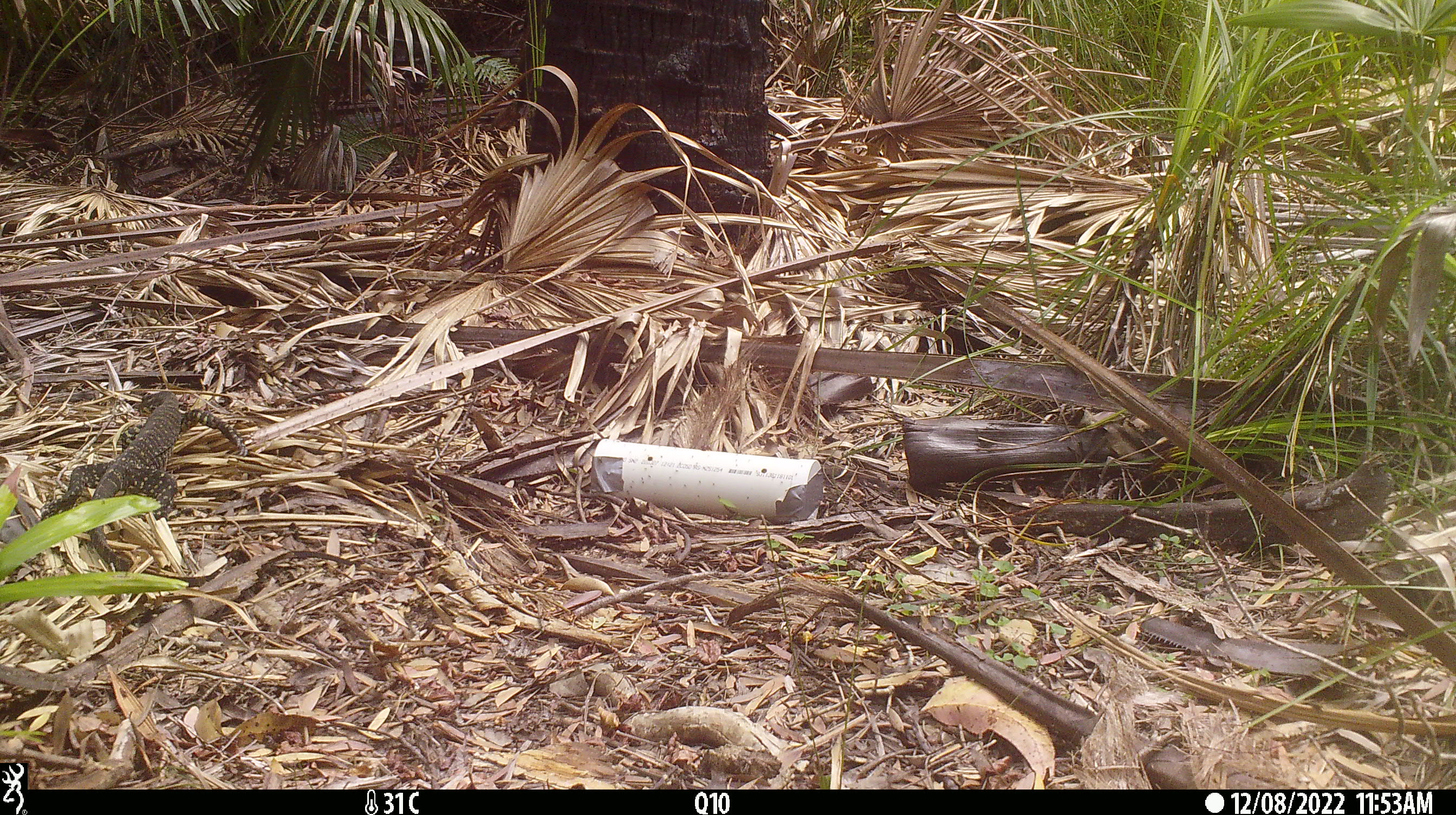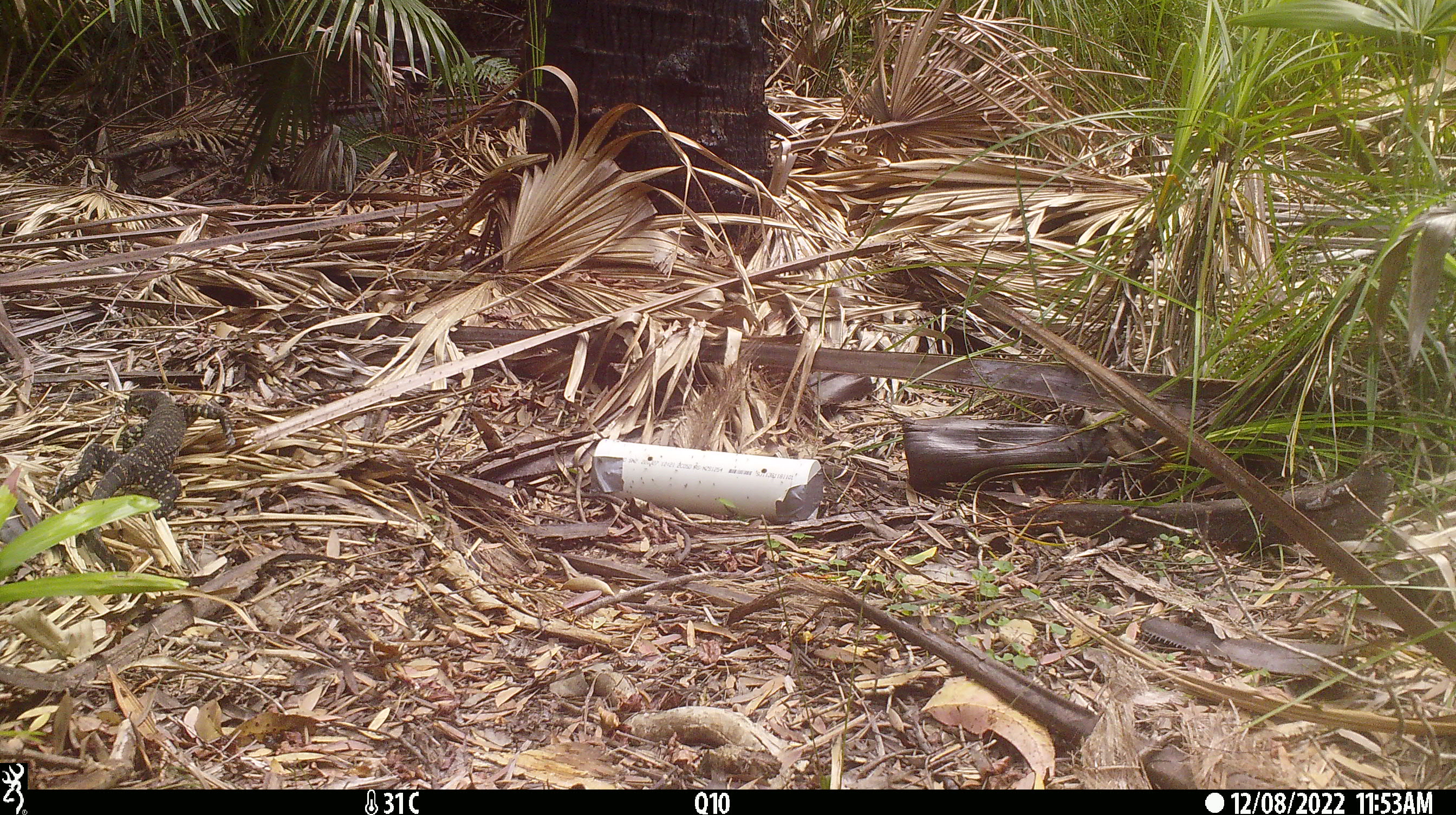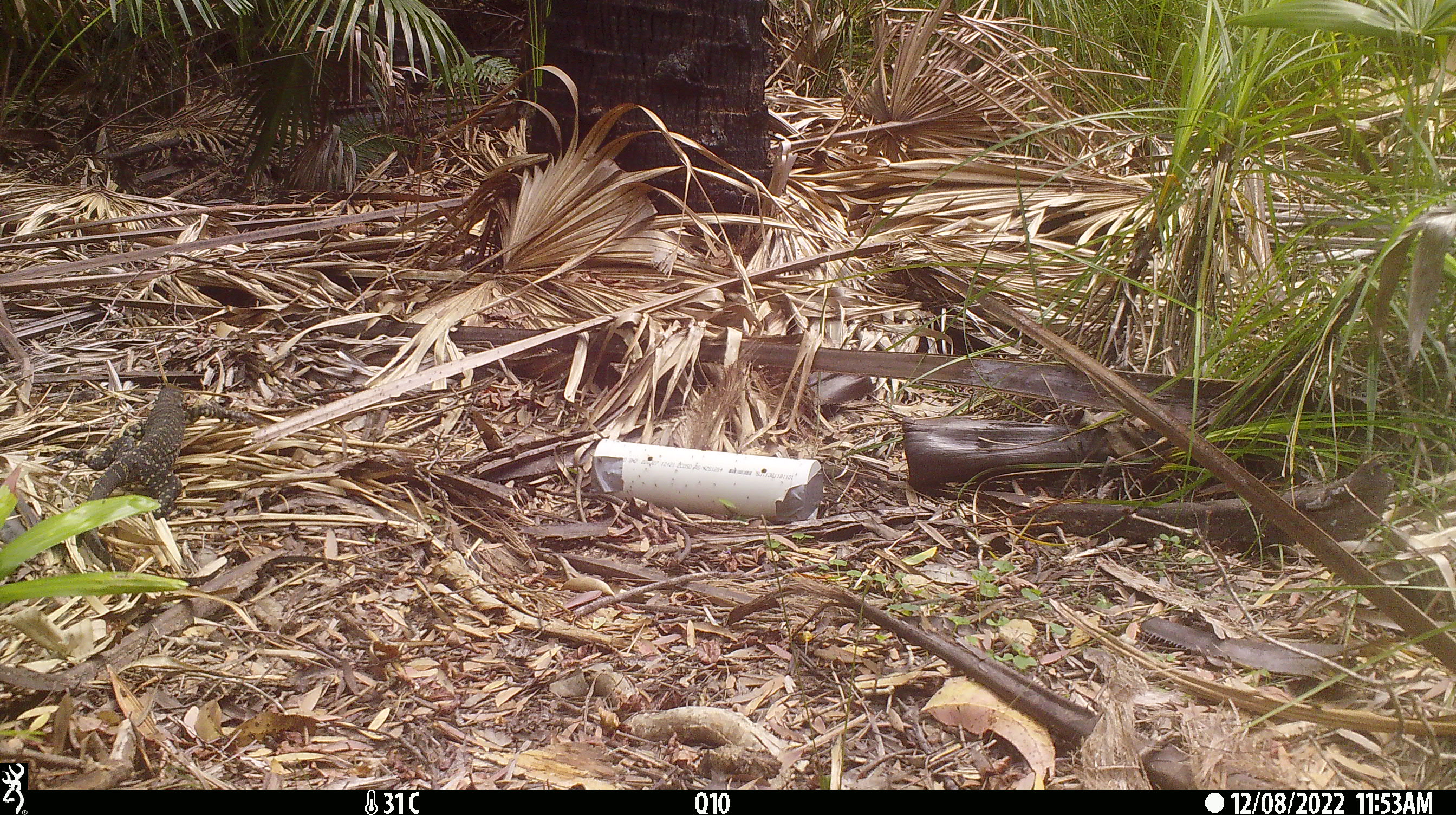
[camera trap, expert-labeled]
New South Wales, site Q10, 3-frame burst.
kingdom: Animalia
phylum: Chordata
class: Reptilia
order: Squamata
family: Varanidae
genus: Varanus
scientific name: Varanus varius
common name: lace monitor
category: goanna